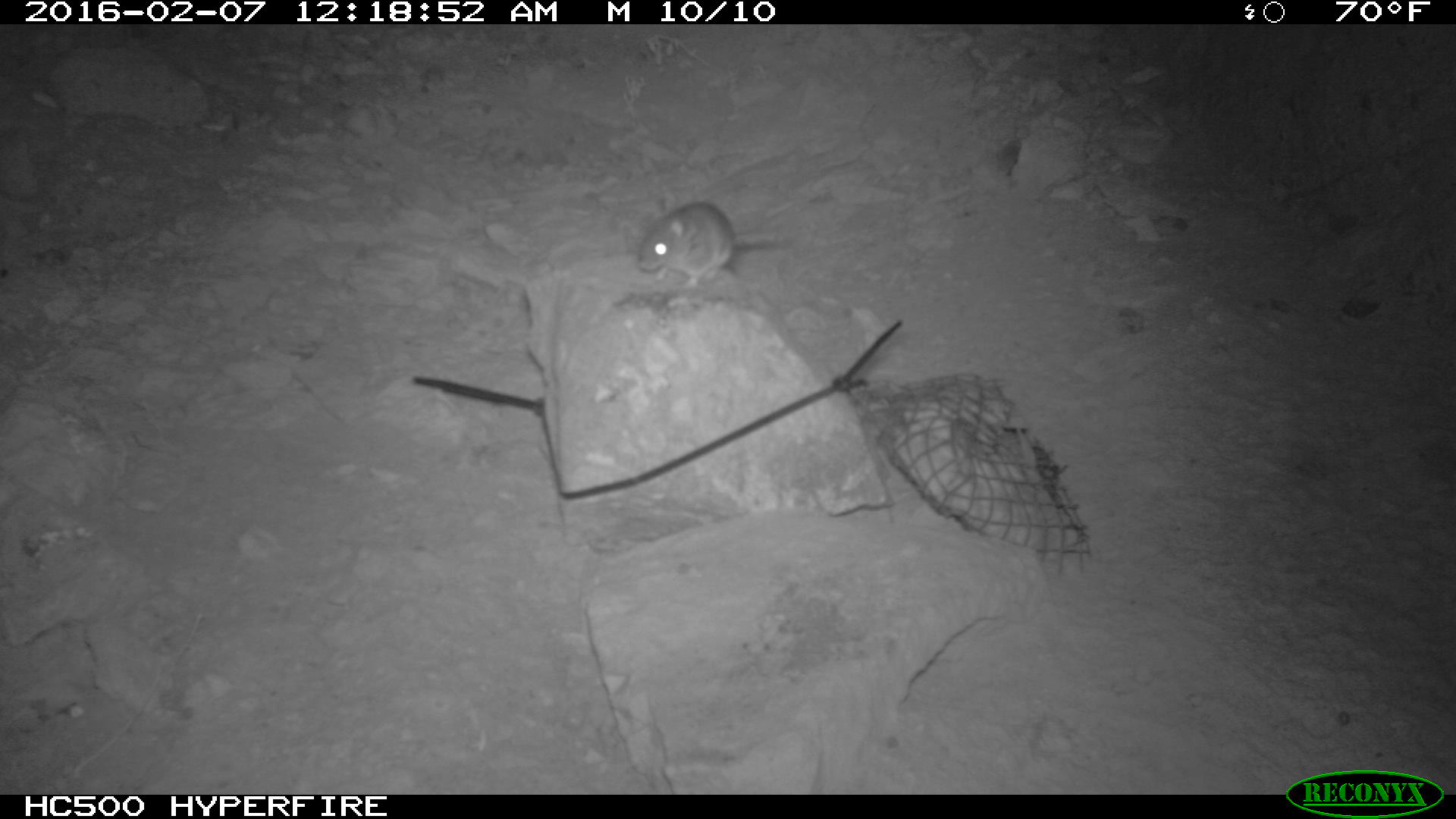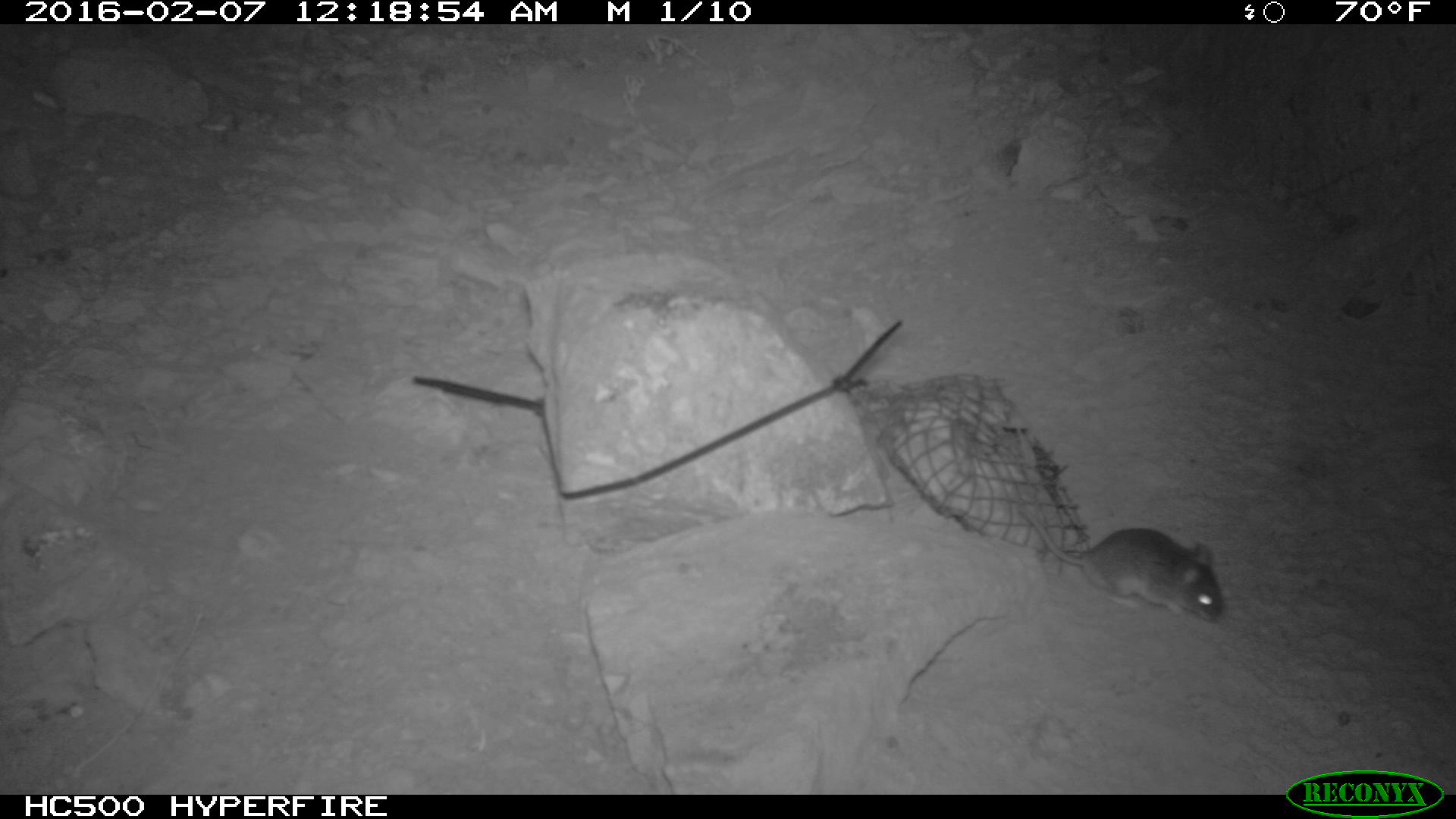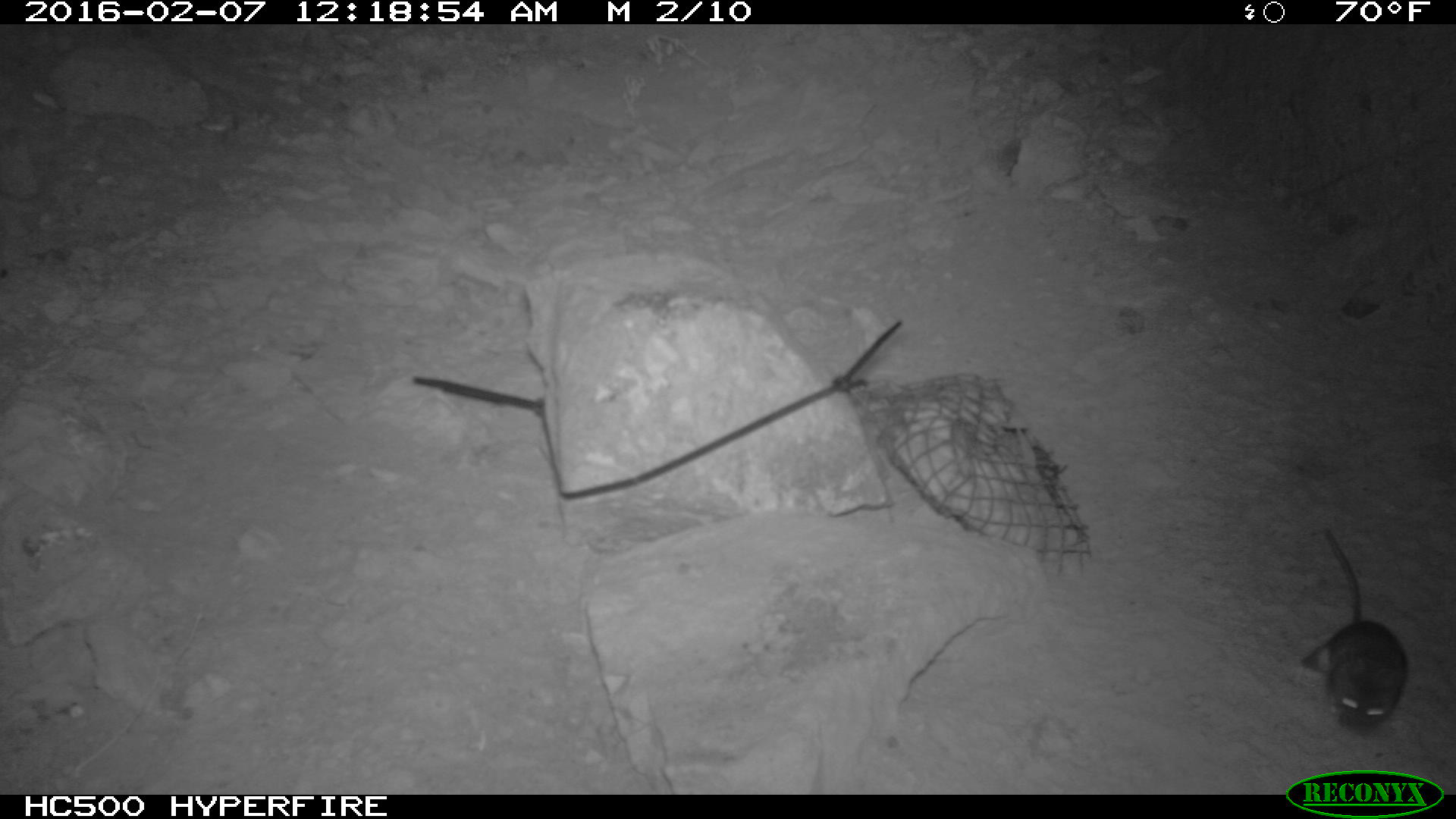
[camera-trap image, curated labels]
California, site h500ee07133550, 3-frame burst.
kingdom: Animalia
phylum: Chordata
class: Mammalia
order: Rodentia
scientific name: Rodentia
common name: rodent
Rodent (Rodentia).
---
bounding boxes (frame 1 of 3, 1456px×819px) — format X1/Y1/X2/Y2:
rodent: 633/190/814/290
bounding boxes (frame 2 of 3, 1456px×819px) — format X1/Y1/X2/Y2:
rodent: 1017/507/1228/623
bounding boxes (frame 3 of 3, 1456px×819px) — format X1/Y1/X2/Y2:
rodent: 1300/523/1405/736